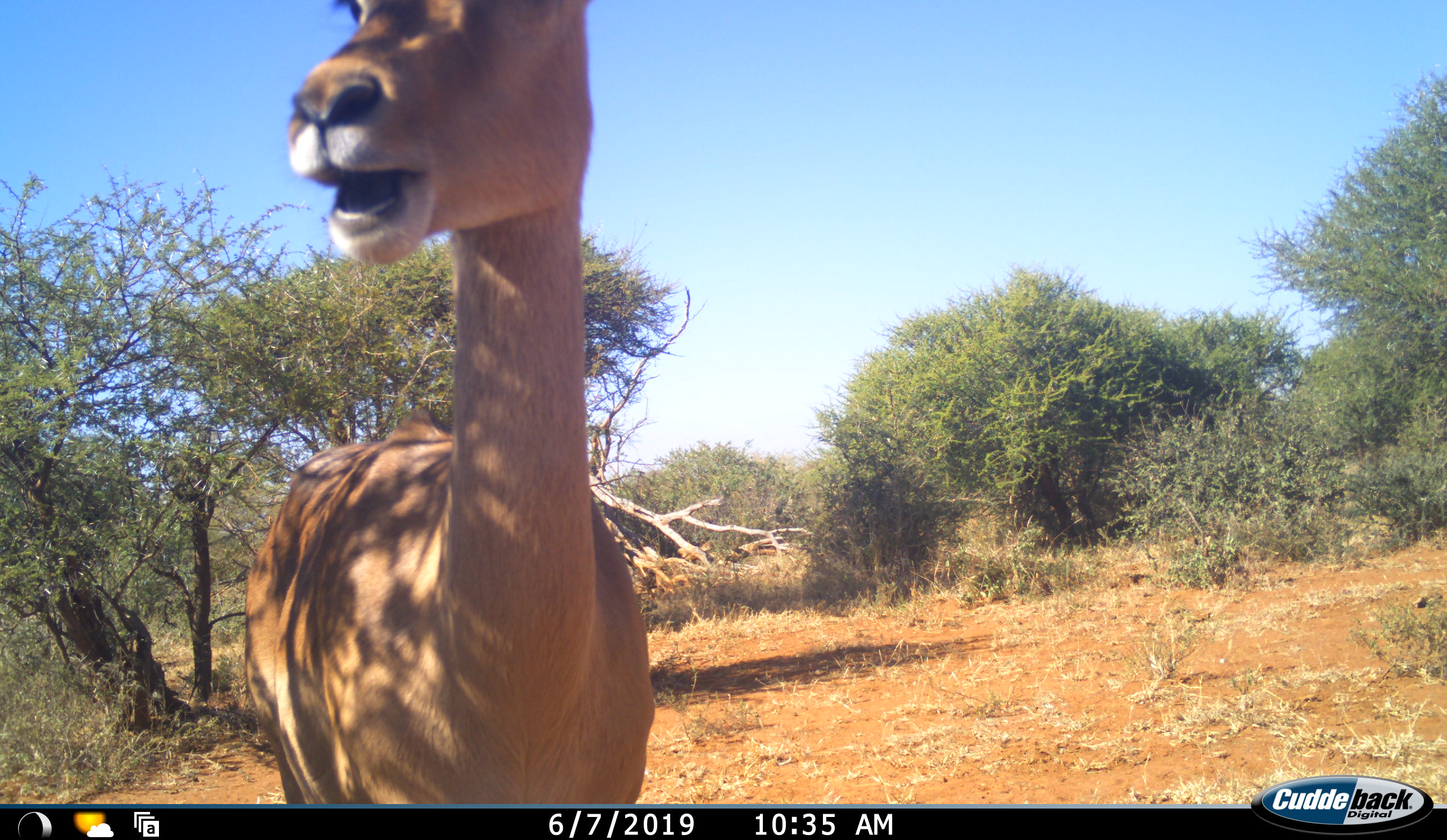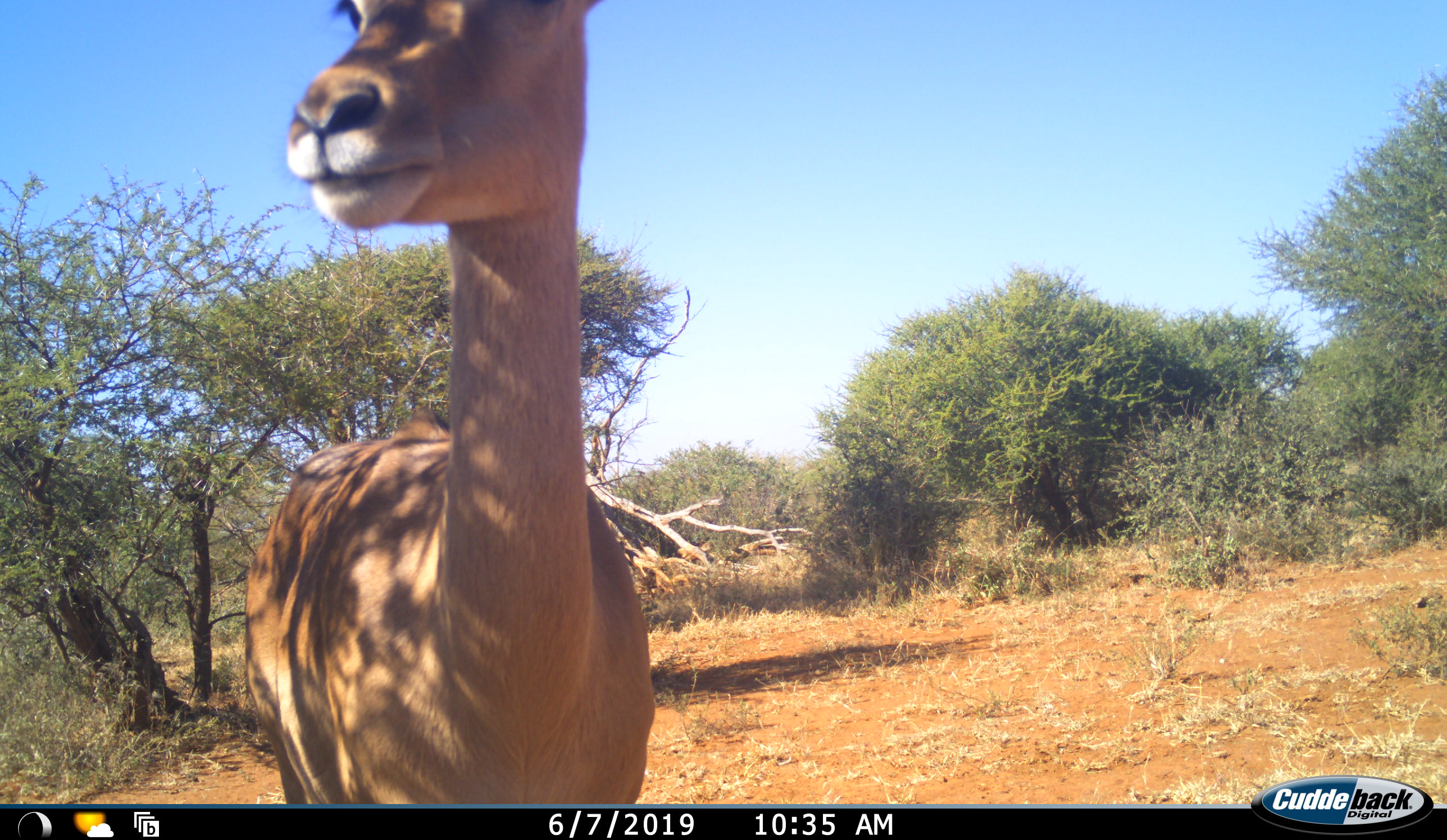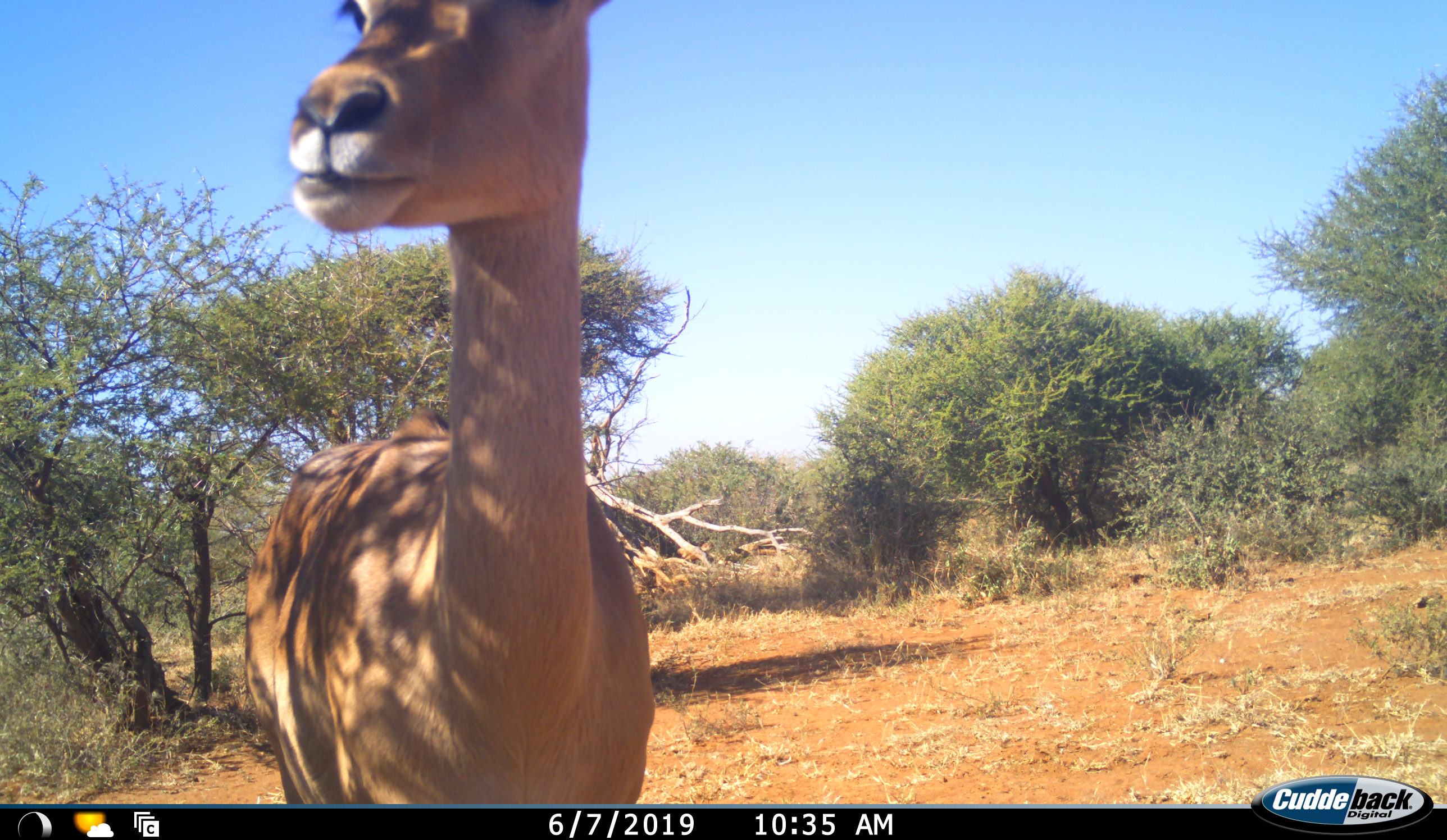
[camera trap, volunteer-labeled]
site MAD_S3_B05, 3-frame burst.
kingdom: Animalia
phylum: Chordata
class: Mammalia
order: Artiodactyla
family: Bovidae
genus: Aepyceros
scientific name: Aepyceros melampus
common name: impala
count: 1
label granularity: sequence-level